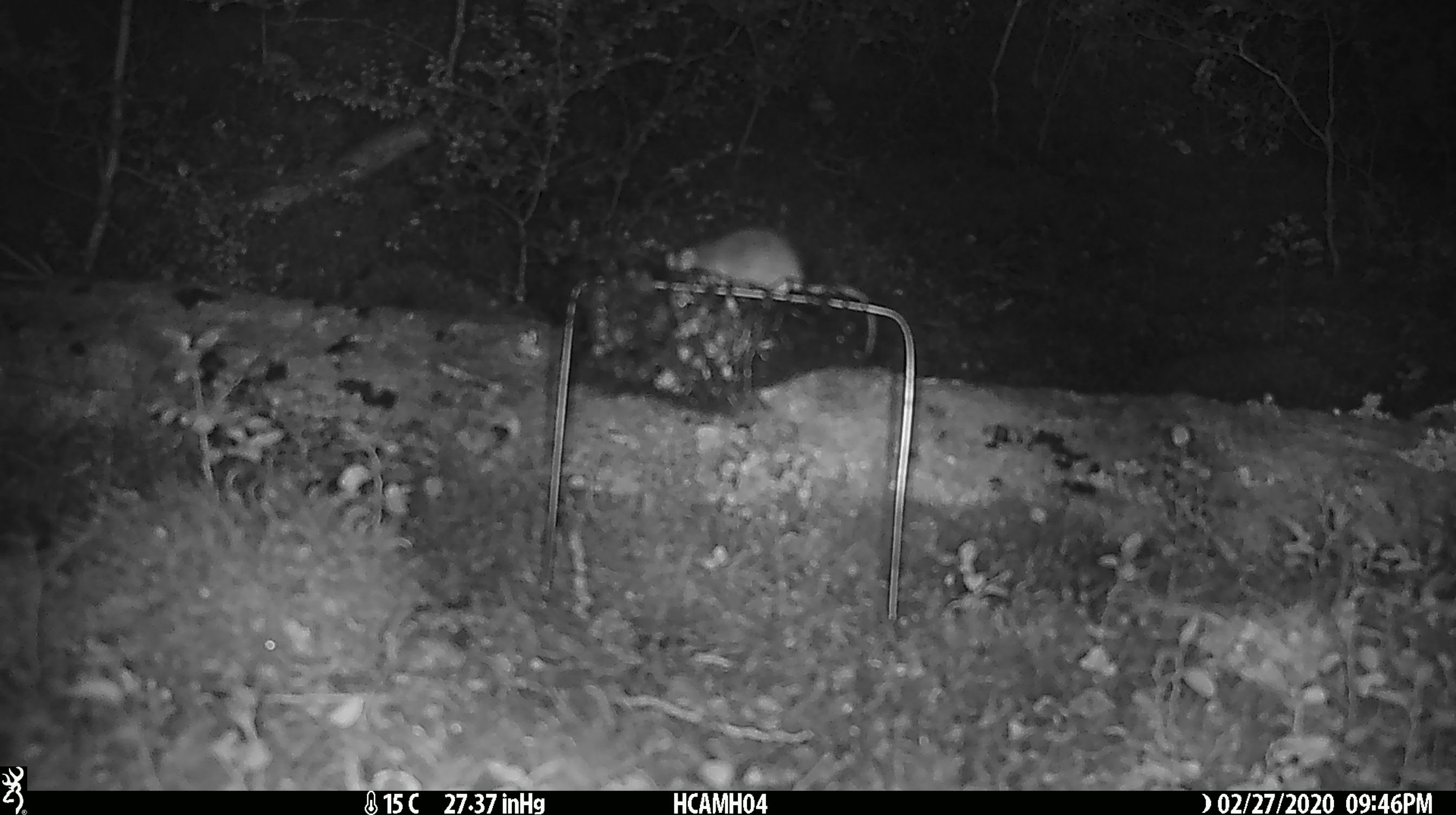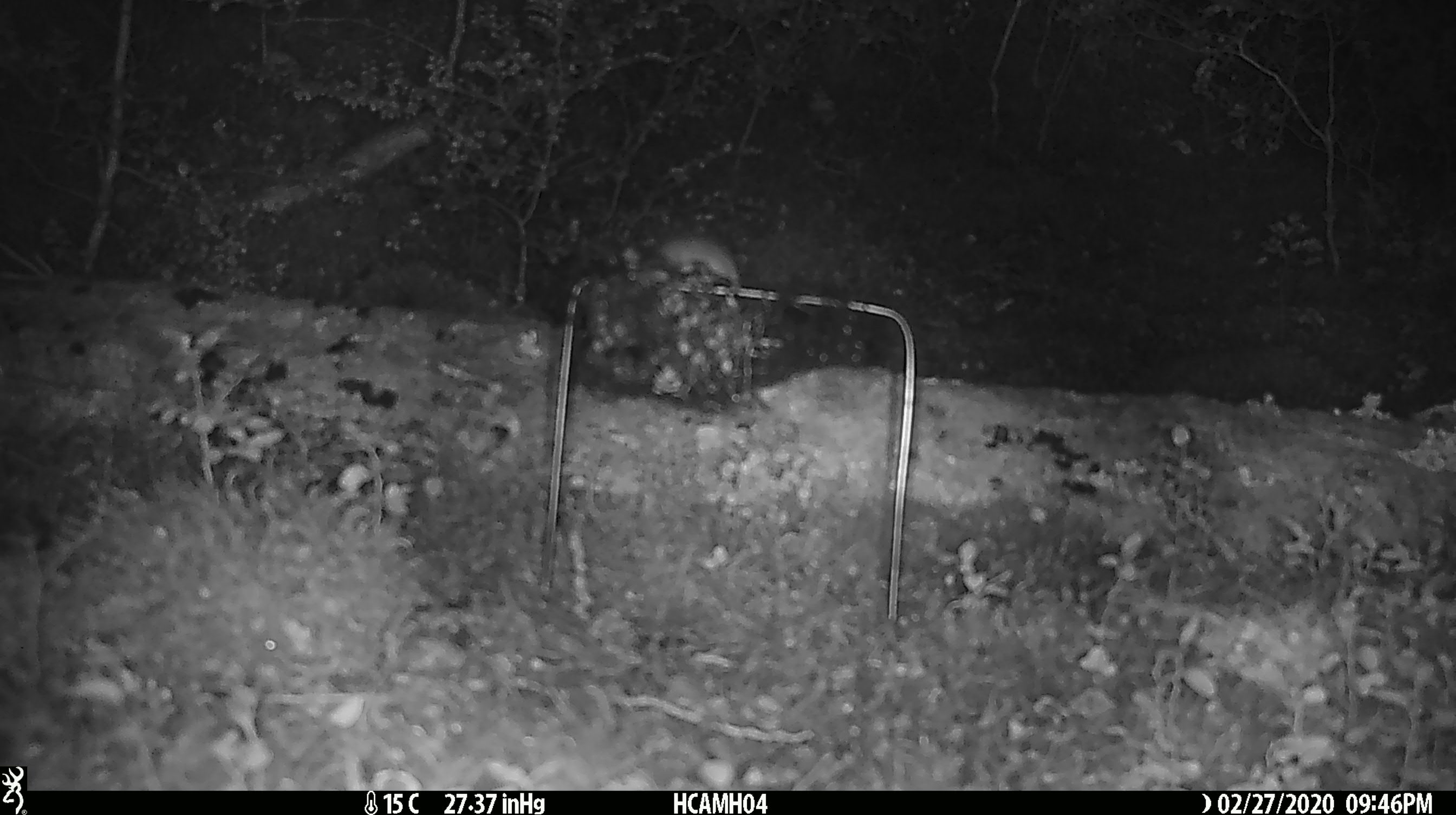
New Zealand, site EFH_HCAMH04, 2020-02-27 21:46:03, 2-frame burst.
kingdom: Animalia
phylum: Chordata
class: Mammalia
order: Rodentia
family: Muridae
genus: Mus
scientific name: Mus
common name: mouse